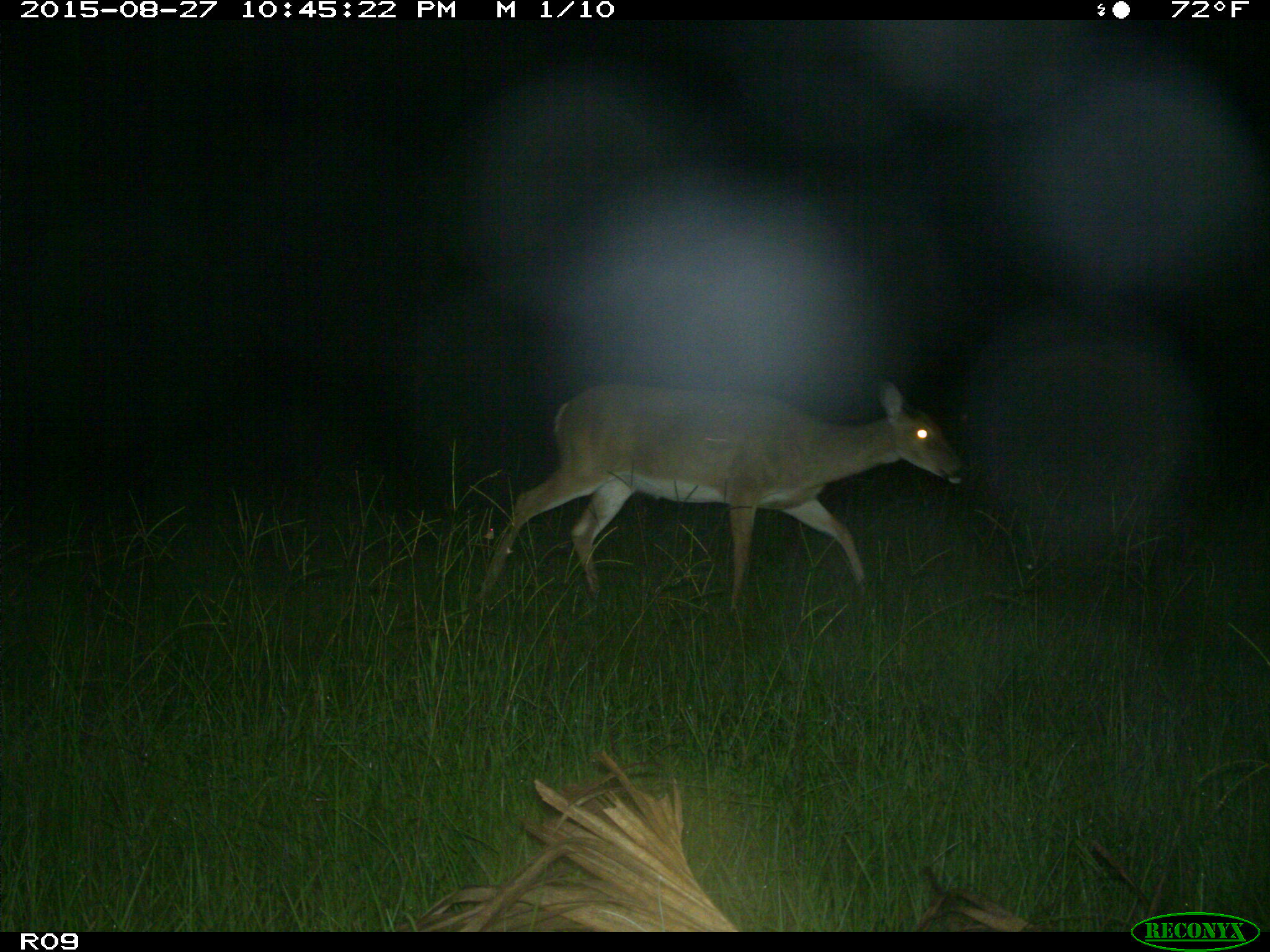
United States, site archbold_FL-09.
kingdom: Animalia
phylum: Chordata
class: Mammalia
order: Artiodactyla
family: Cervidae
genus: Odocoileus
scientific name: Odocoileus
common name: deer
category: unidentified deer